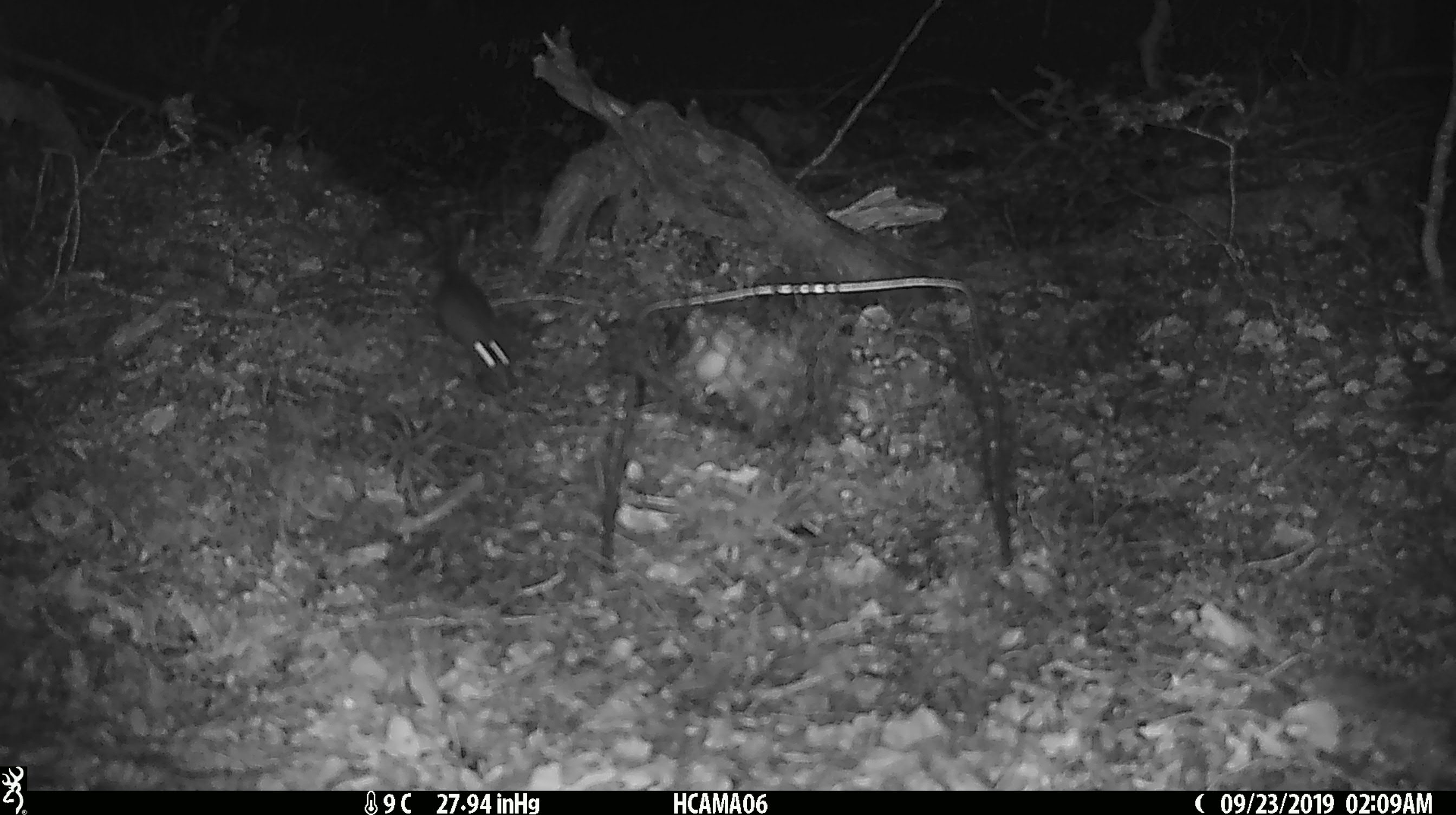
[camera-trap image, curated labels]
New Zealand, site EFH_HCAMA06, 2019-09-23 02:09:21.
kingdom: Animalia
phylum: Chordata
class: Mammalia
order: Rodentia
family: Muridae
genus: Mus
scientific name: Mus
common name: mouse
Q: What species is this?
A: Mouse (Mus).